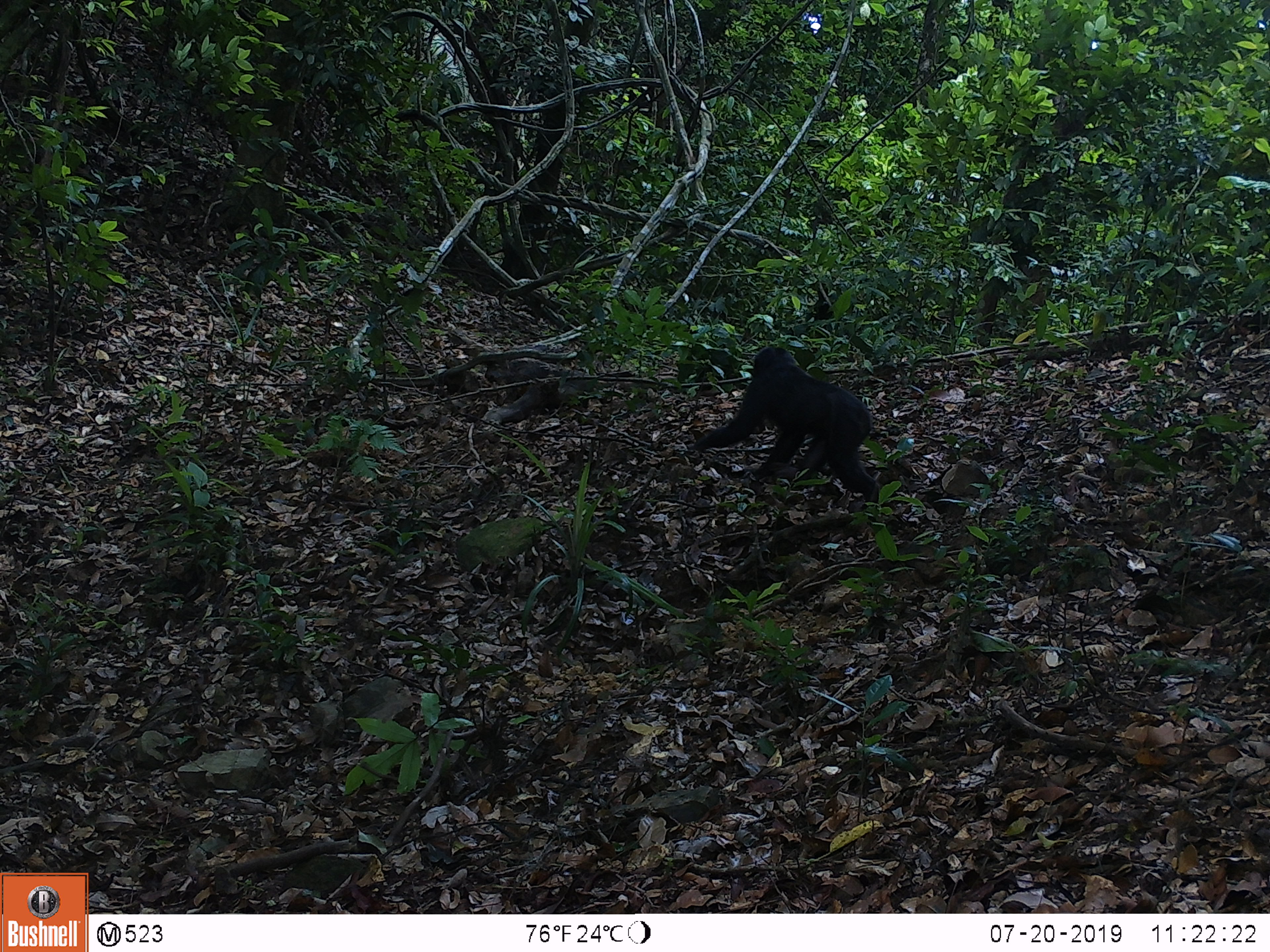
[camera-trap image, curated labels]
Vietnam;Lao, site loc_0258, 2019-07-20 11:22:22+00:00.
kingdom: Animalia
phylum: Chordata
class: Mammalia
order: Primates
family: Cercopithecidae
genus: Macaca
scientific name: Macaca arctoides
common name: stump-tailed macaque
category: stump tailed macaque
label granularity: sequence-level